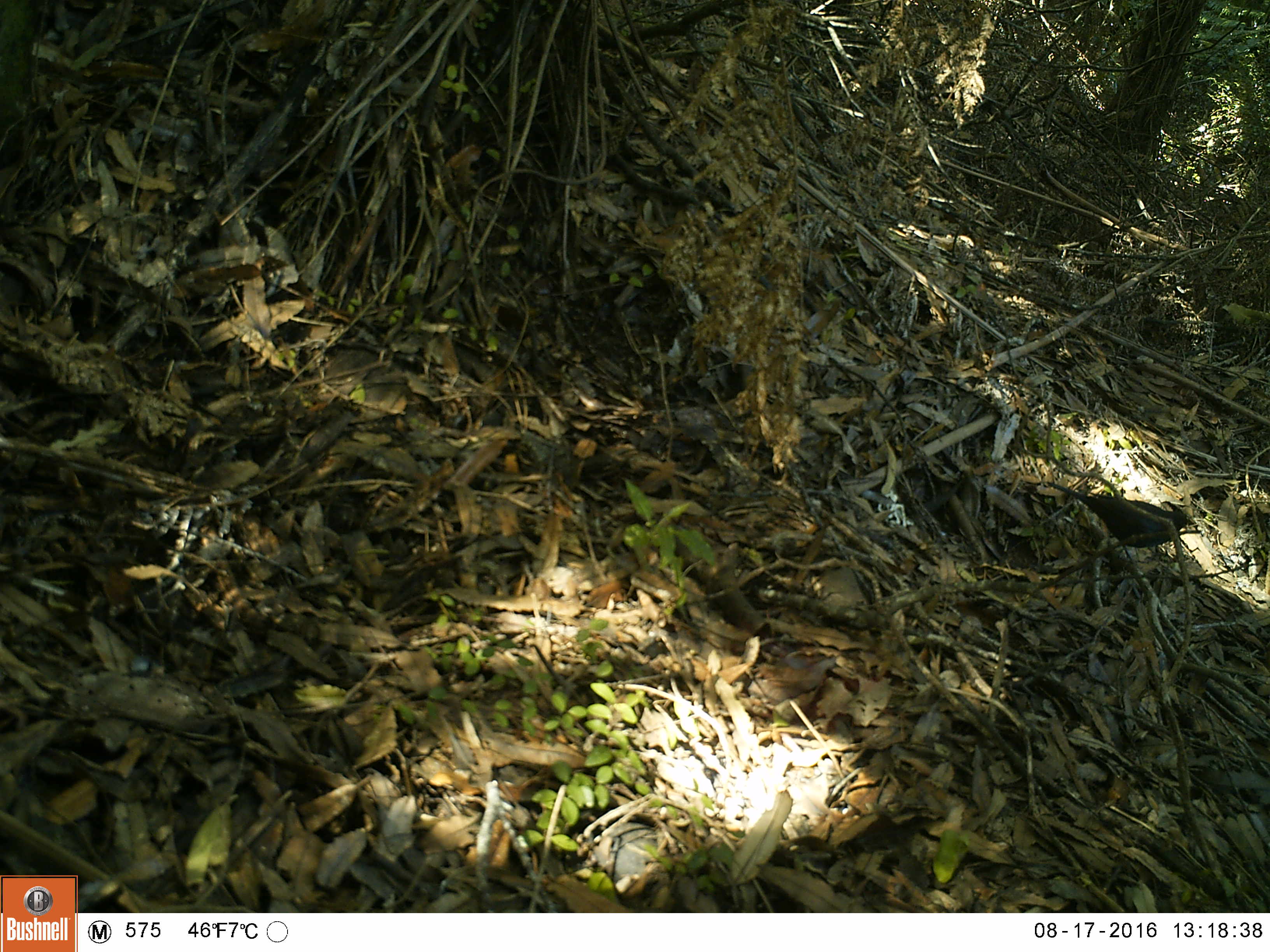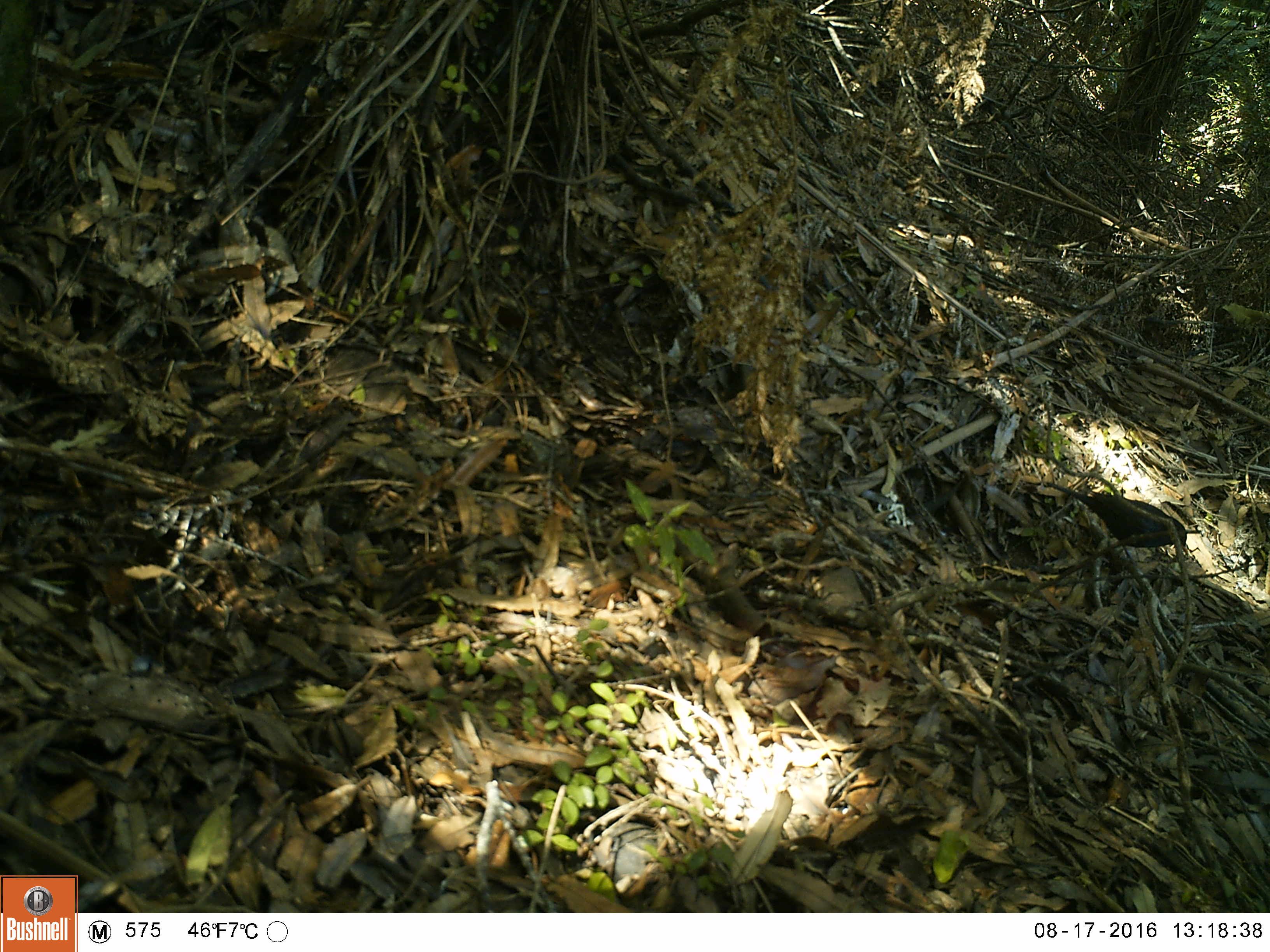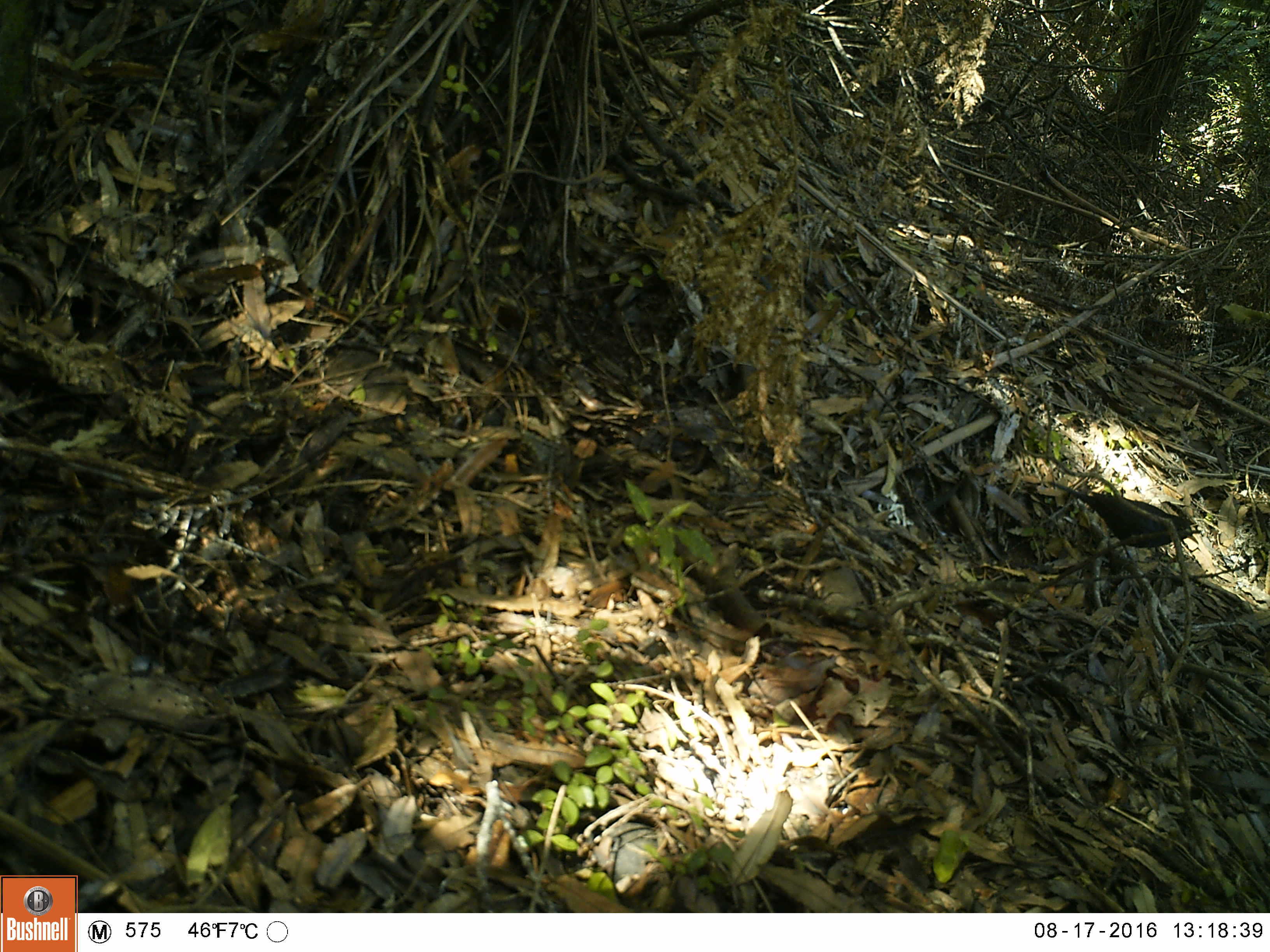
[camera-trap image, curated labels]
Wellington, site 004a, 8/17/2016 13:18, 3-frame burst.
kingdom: Animalia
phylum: Chordata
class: Aves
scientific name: Aves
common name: bird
Bird (Aves).